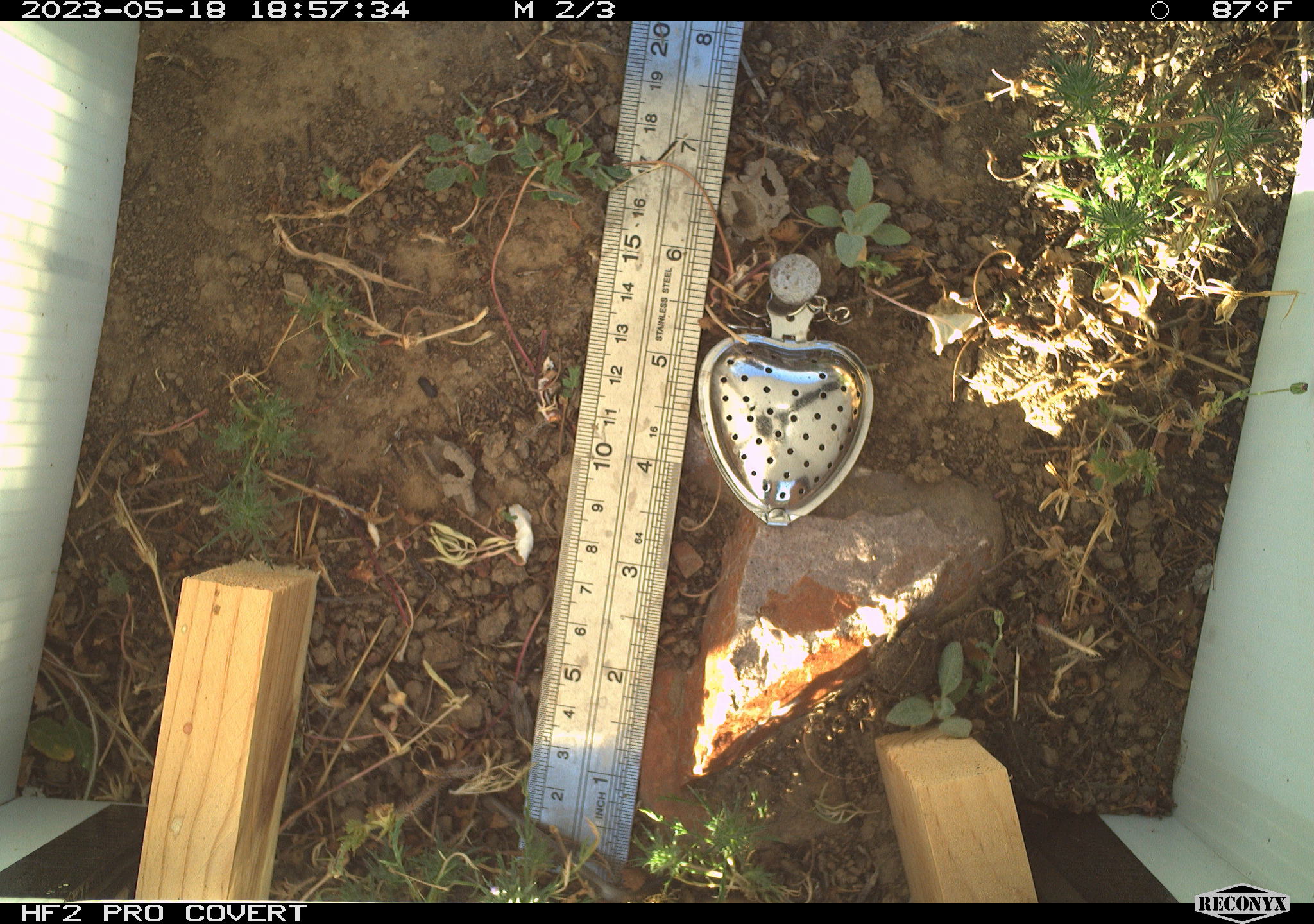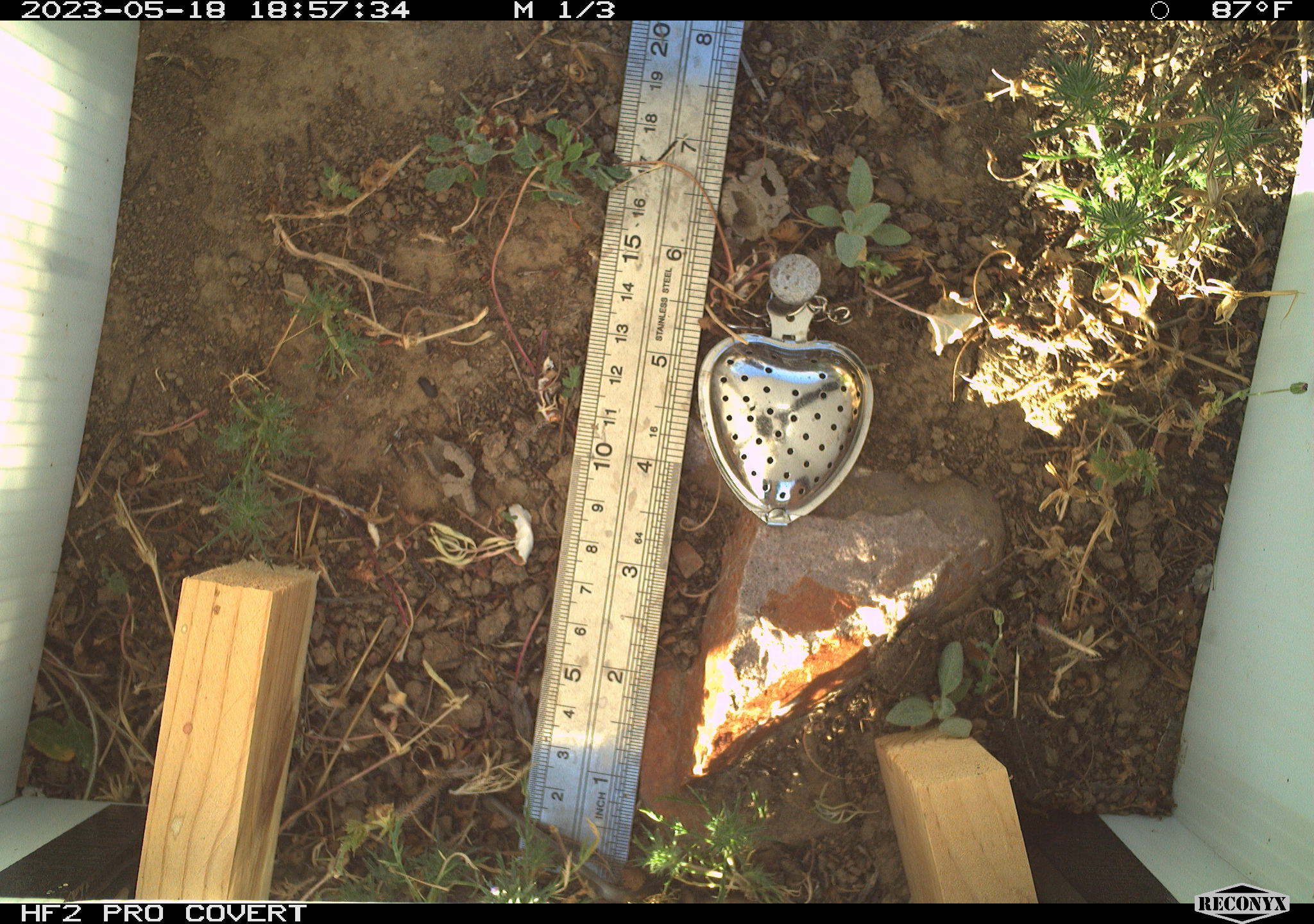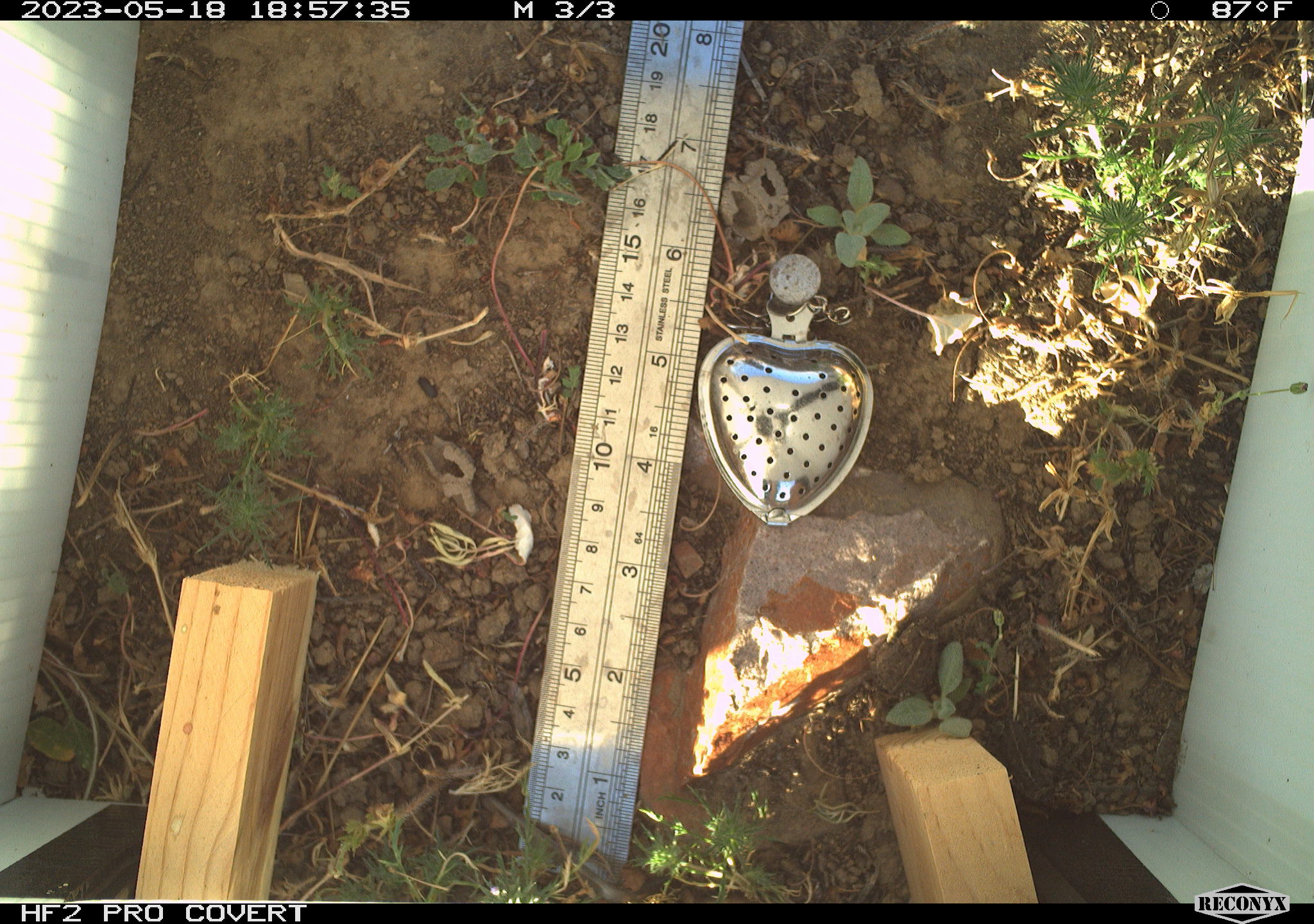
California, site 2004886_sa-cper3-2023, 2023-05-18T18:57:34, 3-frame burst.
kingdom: Animalia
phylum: Chordata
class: Amphibia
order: Anura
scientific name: Anura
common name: frogs